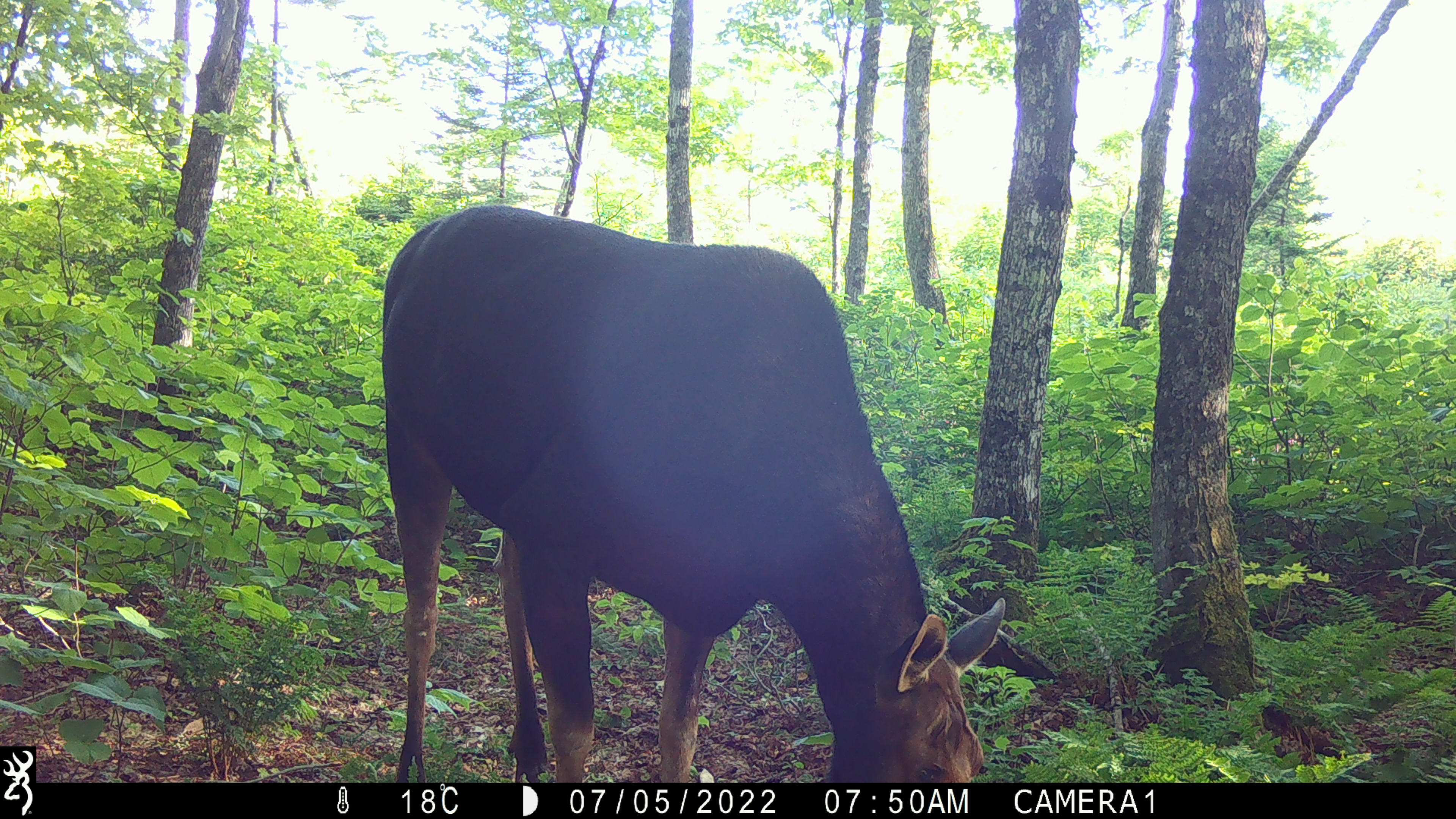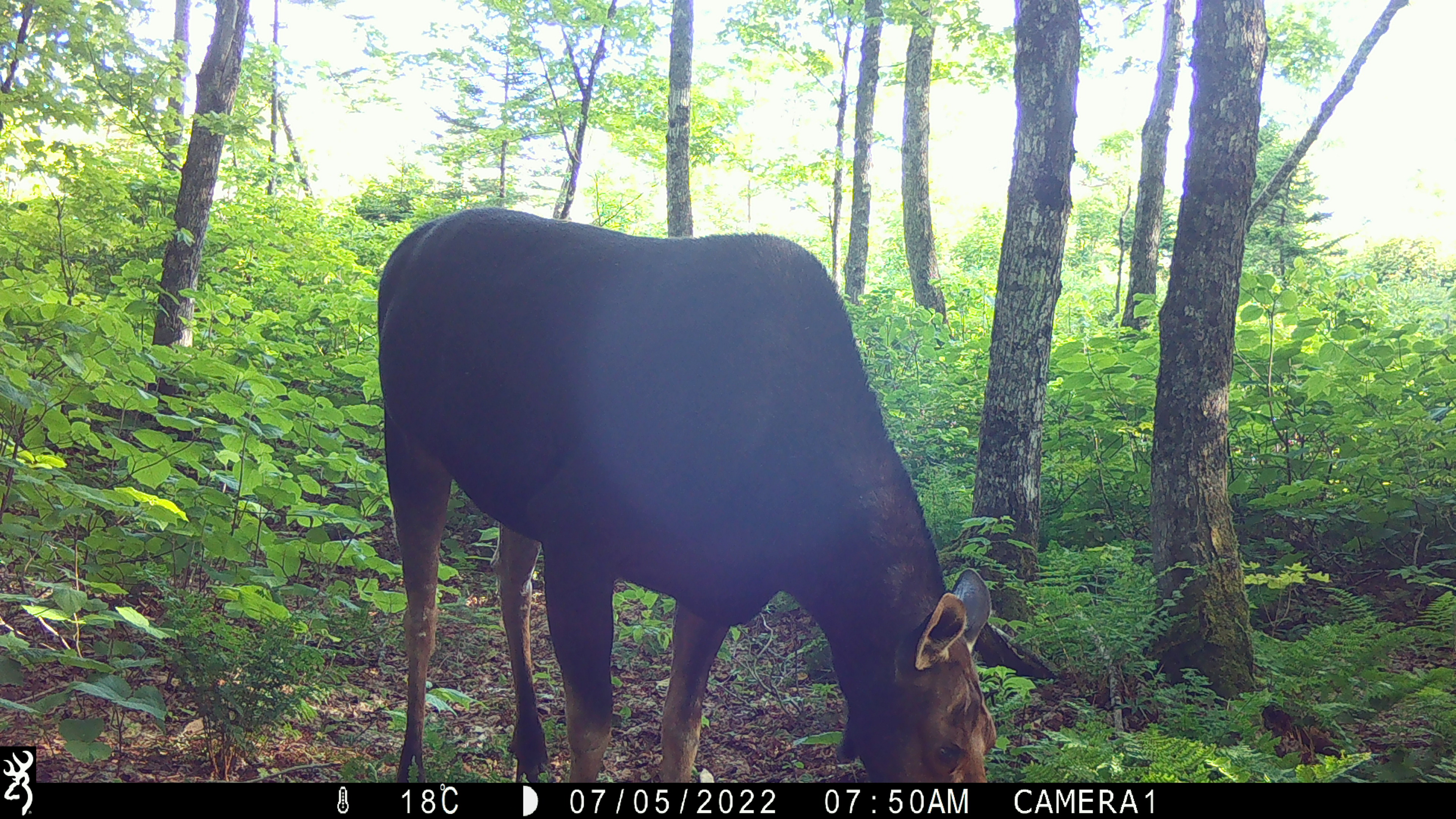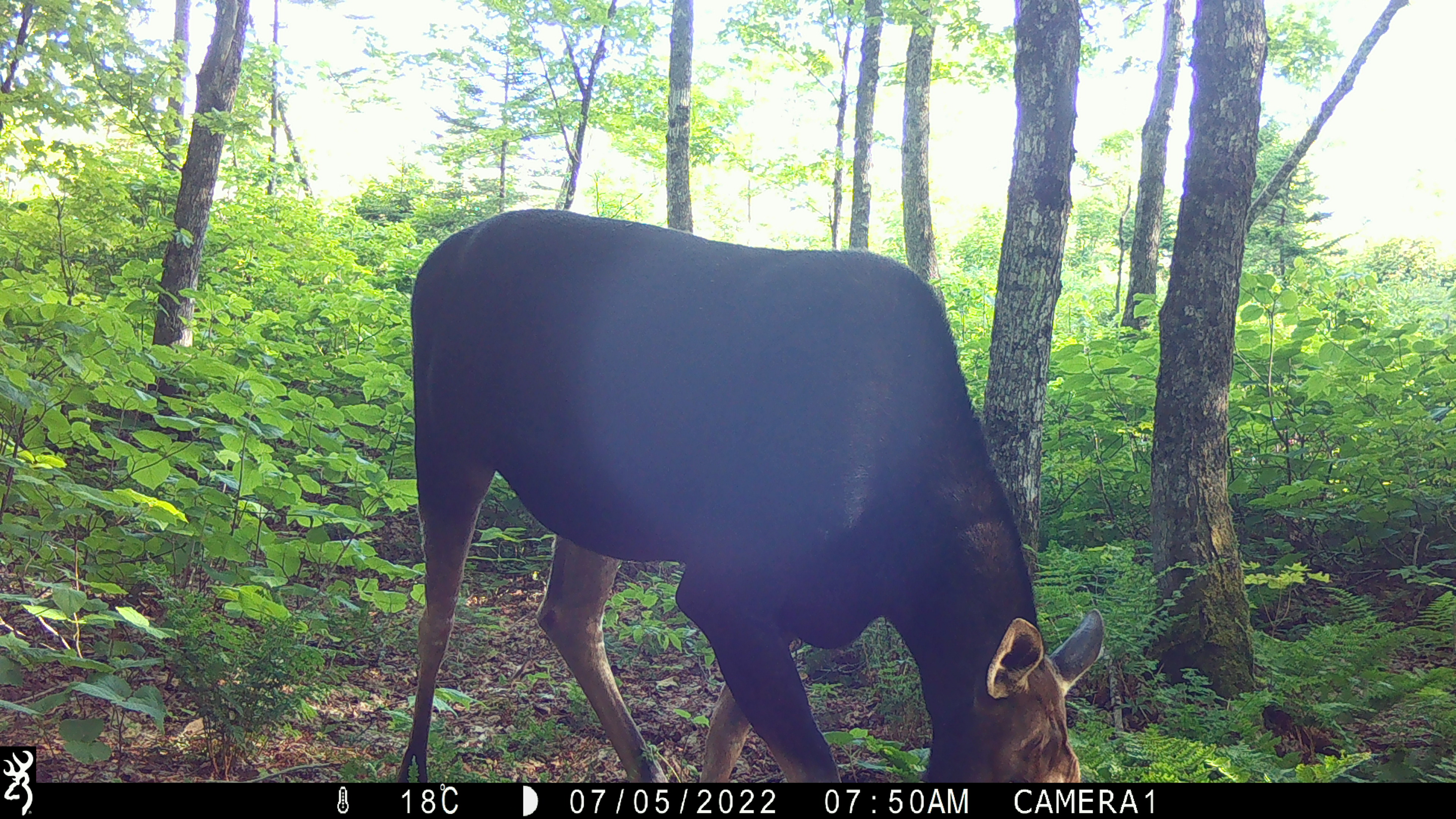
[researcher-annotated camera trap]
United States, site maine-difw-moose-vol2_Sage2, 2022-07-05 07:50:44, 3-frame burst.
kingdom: Animalia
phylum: Chordata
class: Mammalia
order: Artiodactyla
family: Cervidae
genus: Alces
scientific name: Alces alces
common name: moose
Moose (Alces alces).